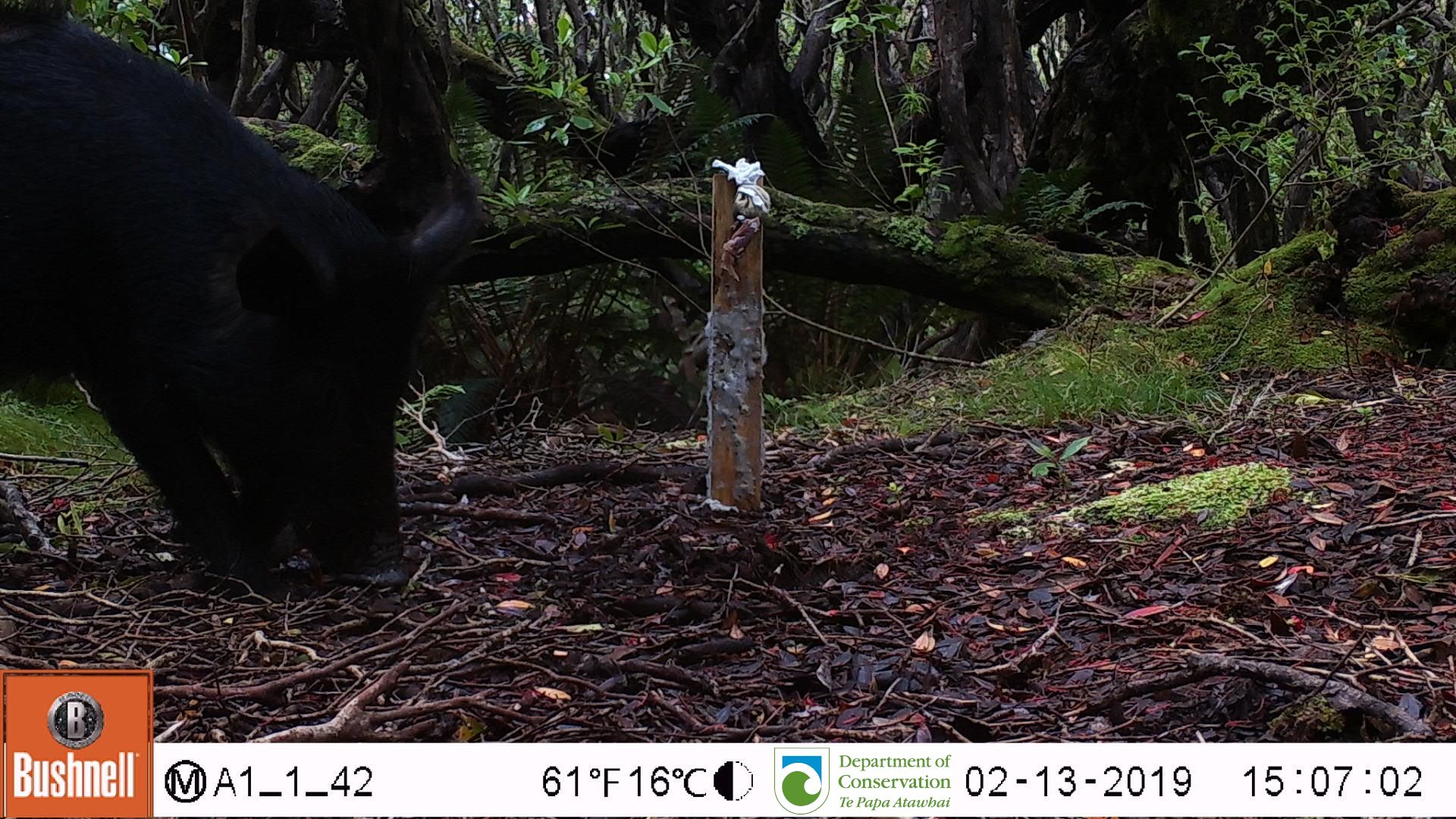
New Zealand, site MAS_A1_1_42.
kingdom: Animalia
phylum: Chordata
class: Mammalia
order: Artiodactyla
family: Suidae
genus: Sus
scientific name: Sus scrofa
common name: pig